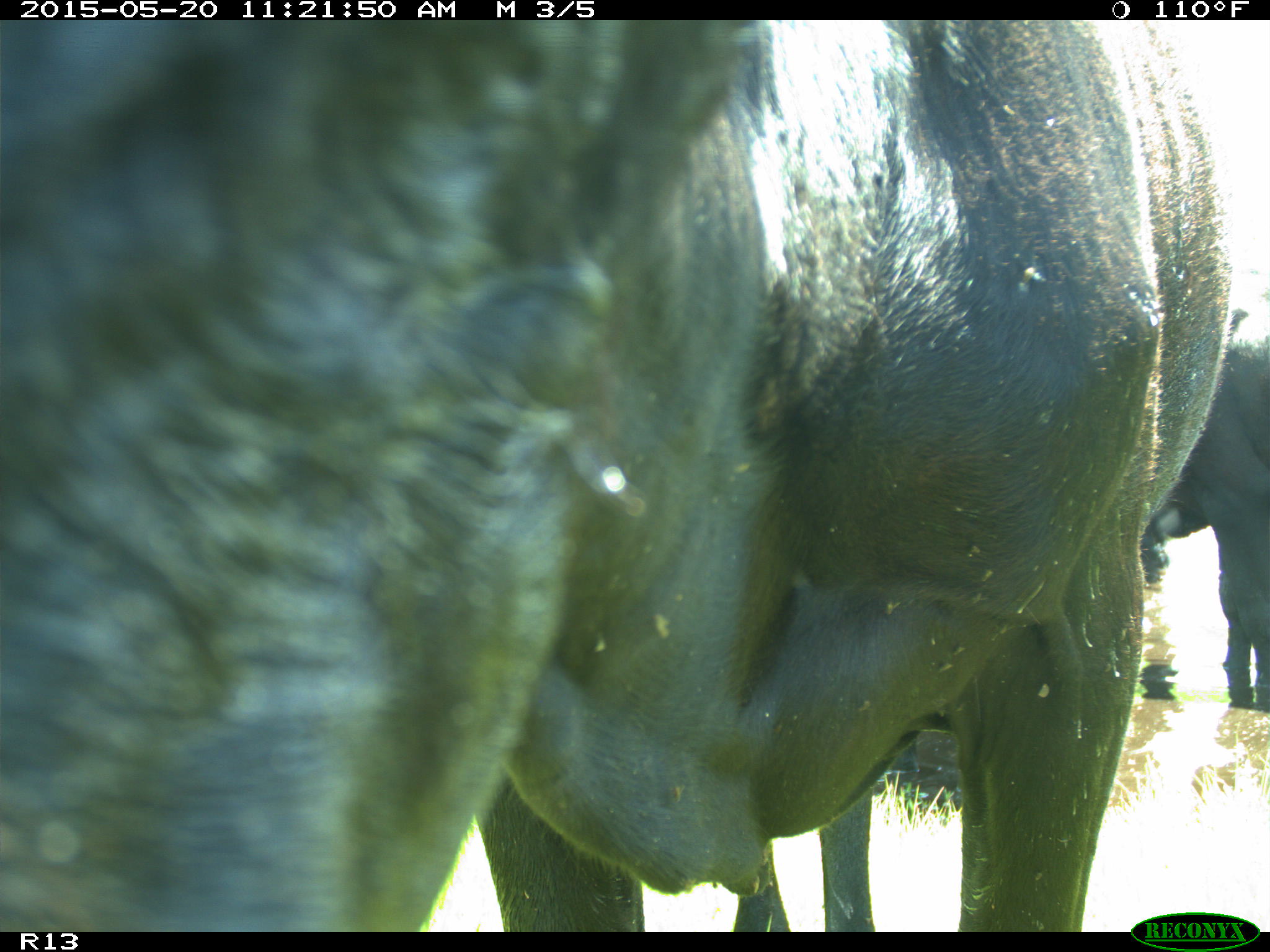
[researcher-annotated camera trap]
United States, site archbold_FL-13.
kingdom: Animalia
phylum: Chordata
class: Mammalia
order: Artiodactyla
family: Bovidae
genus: Bos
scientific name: Bos taurus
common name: domestic cow